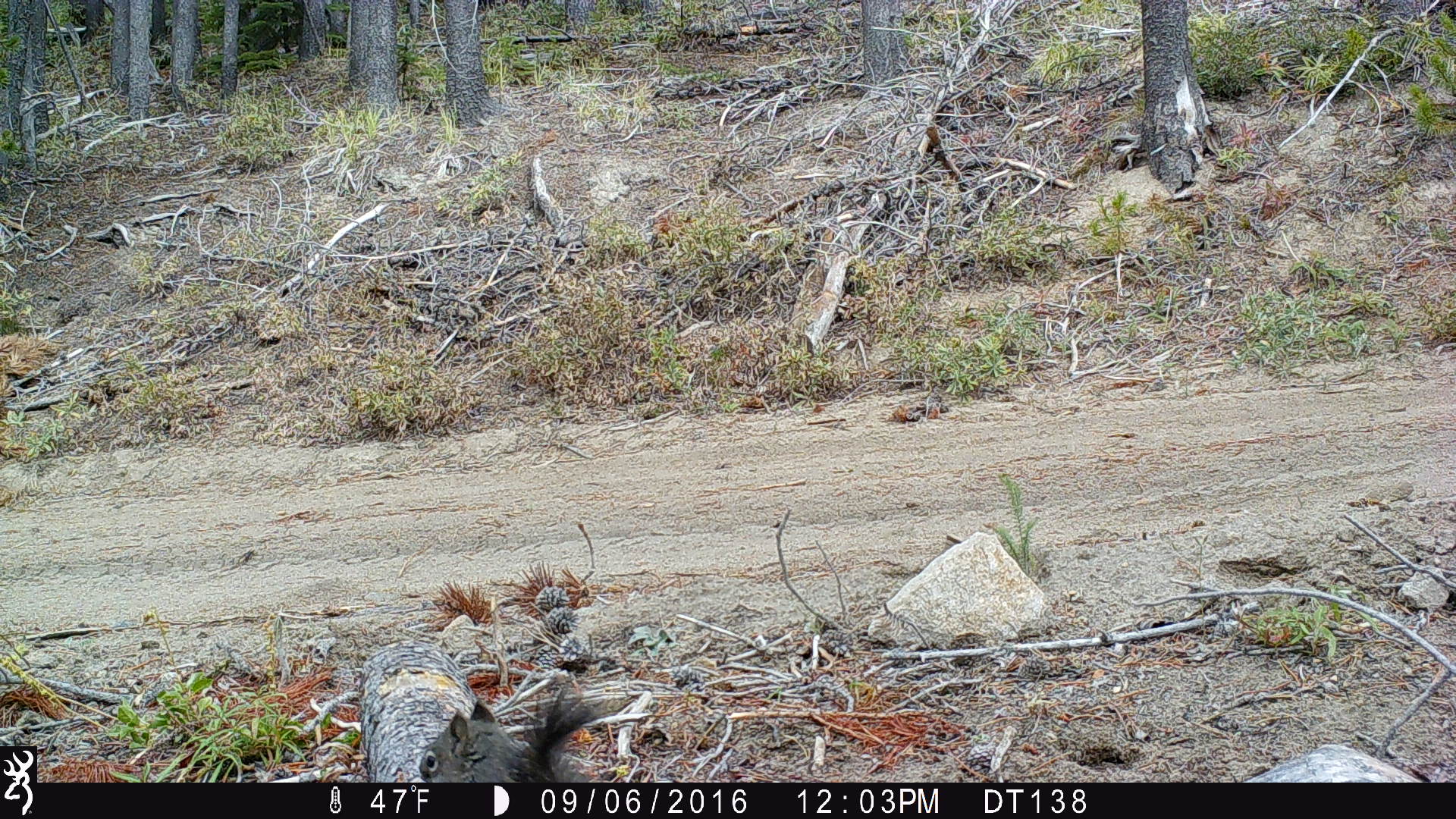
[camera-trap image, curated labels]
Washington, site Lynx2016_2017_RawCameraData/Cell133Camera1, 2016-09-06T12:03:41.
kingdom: Animalia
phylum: Chordata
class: Mammalia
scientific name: Mammalia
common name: small mammal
Small mammal (Mammalia). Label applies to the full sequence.